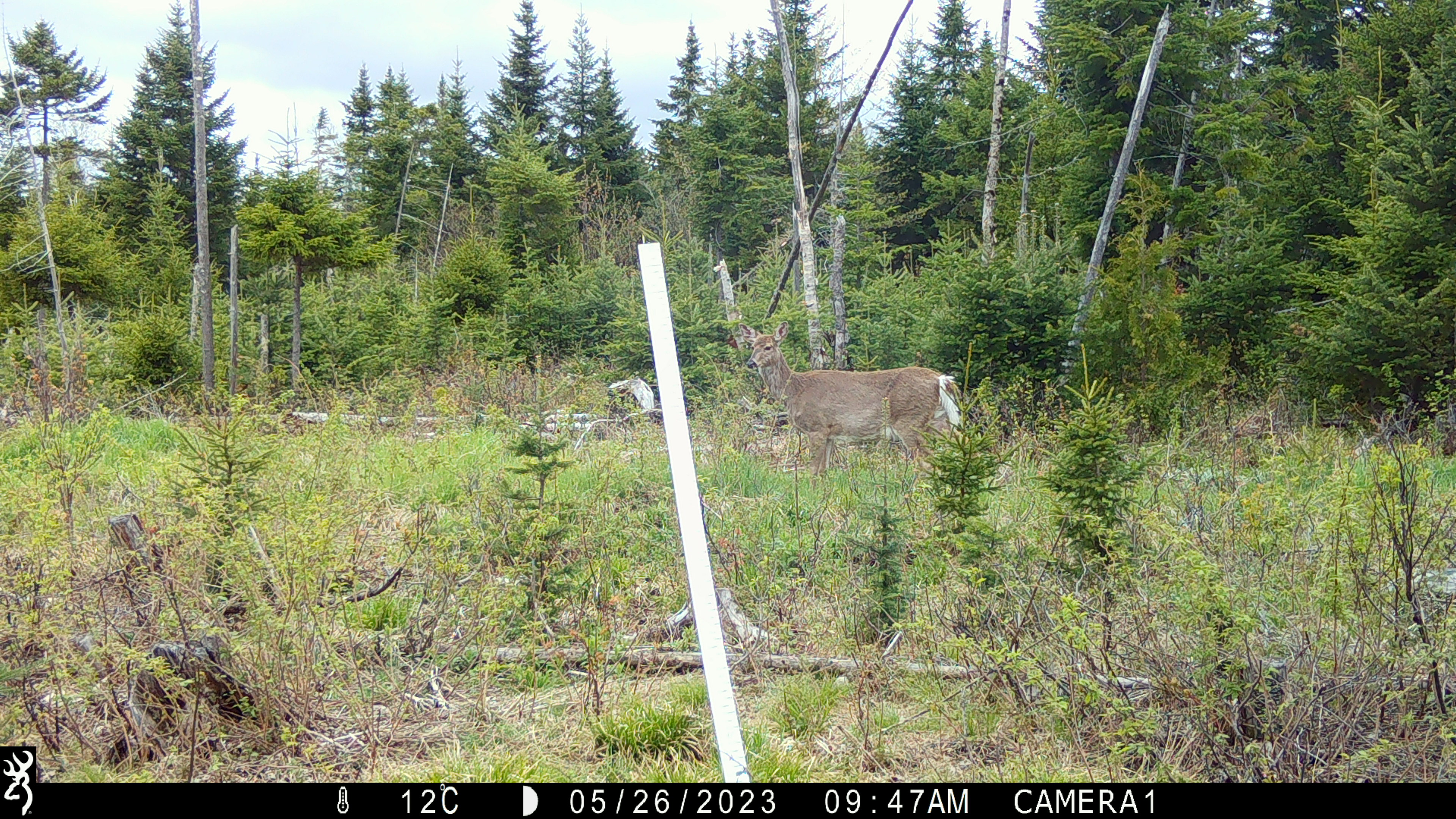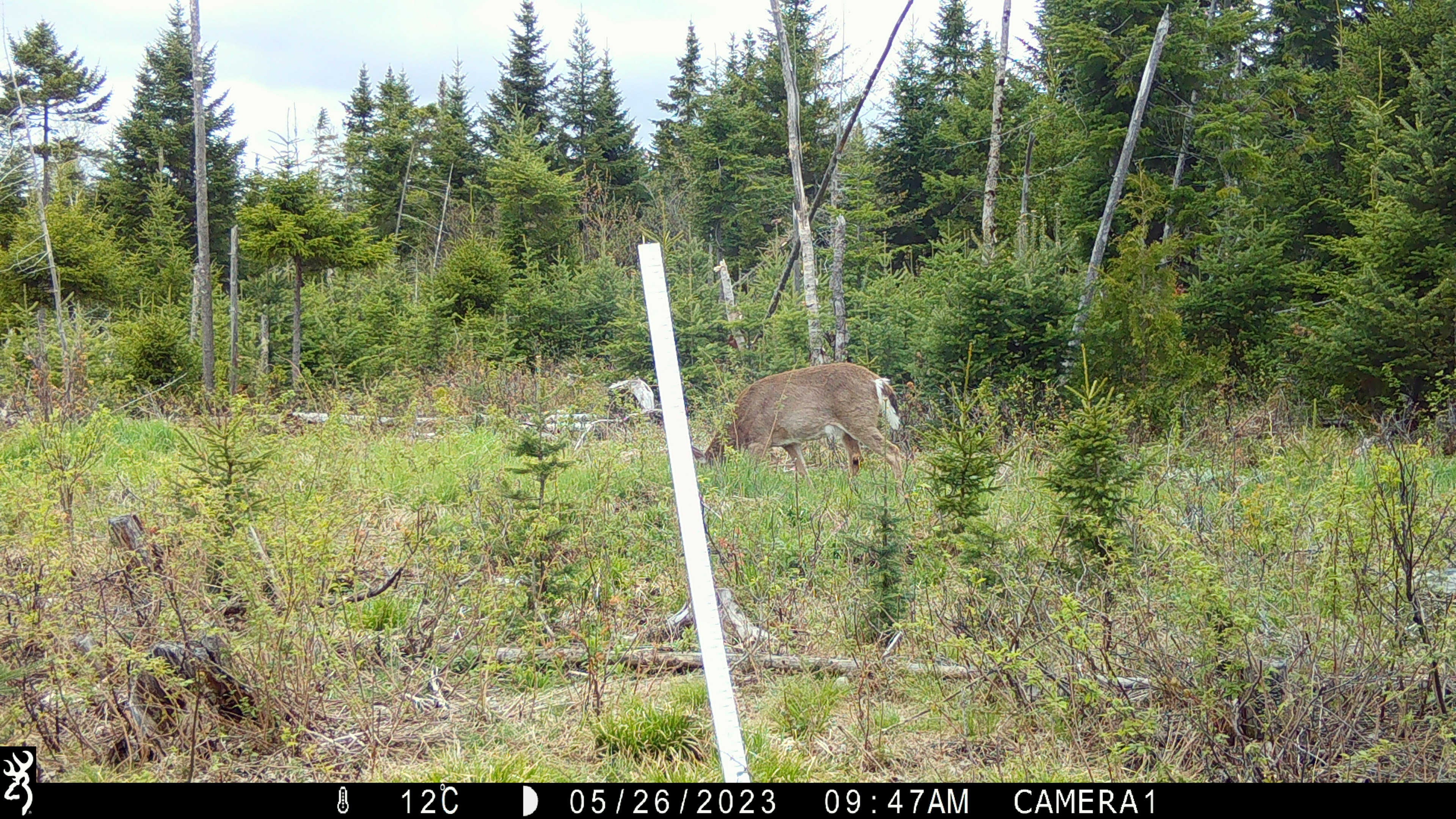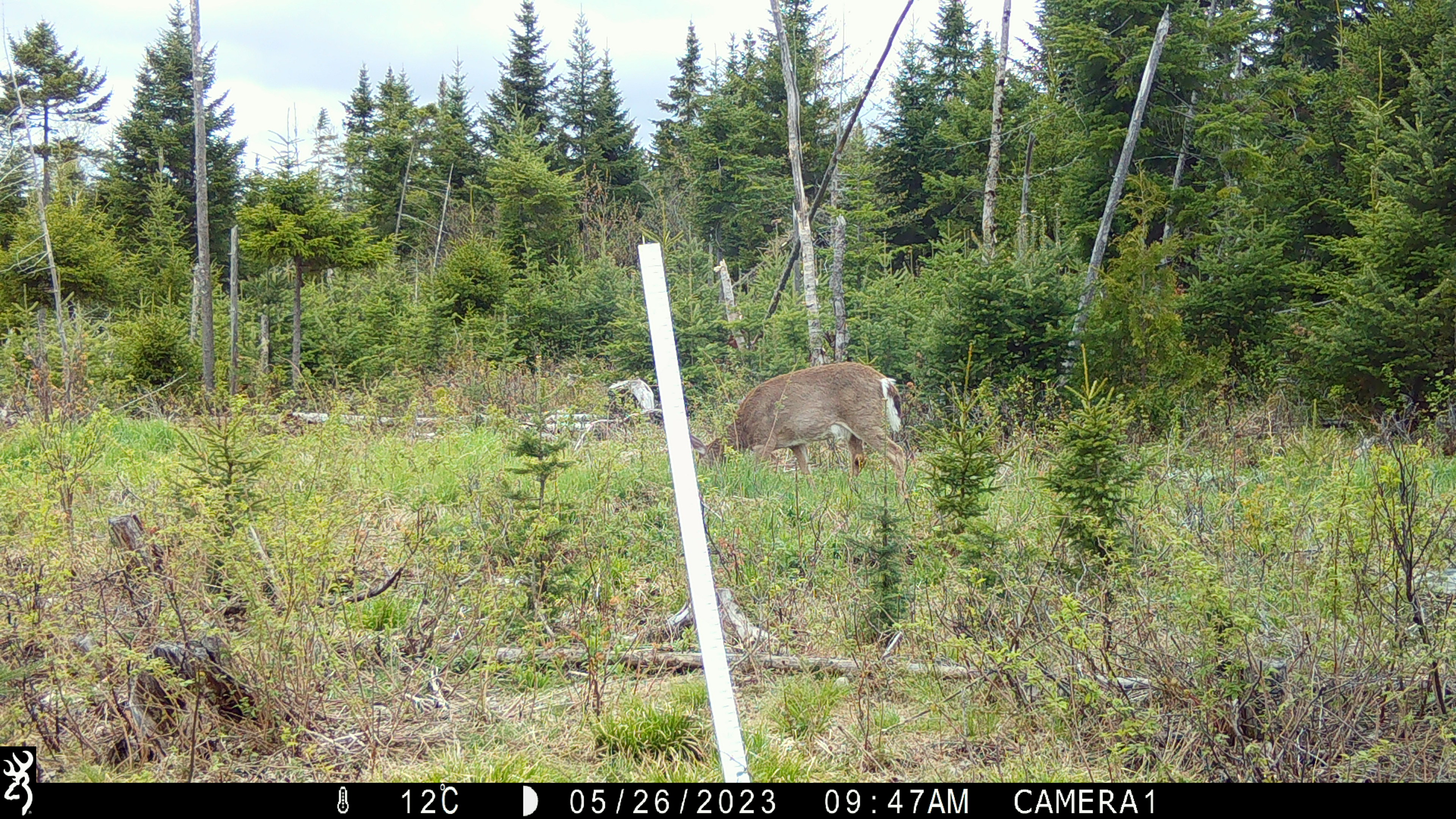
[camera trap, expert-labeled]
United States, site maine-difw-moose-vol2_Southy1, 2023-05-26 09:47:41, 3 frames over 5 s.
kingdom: Animalia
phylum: Chordata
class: Mammalia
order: Artiodactyla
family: Cervidae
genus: Odocoileus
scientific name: Odocoileus virginianus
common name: white-tailed deer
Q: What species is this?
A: White-tailed deer (Odocoileus virginianus).